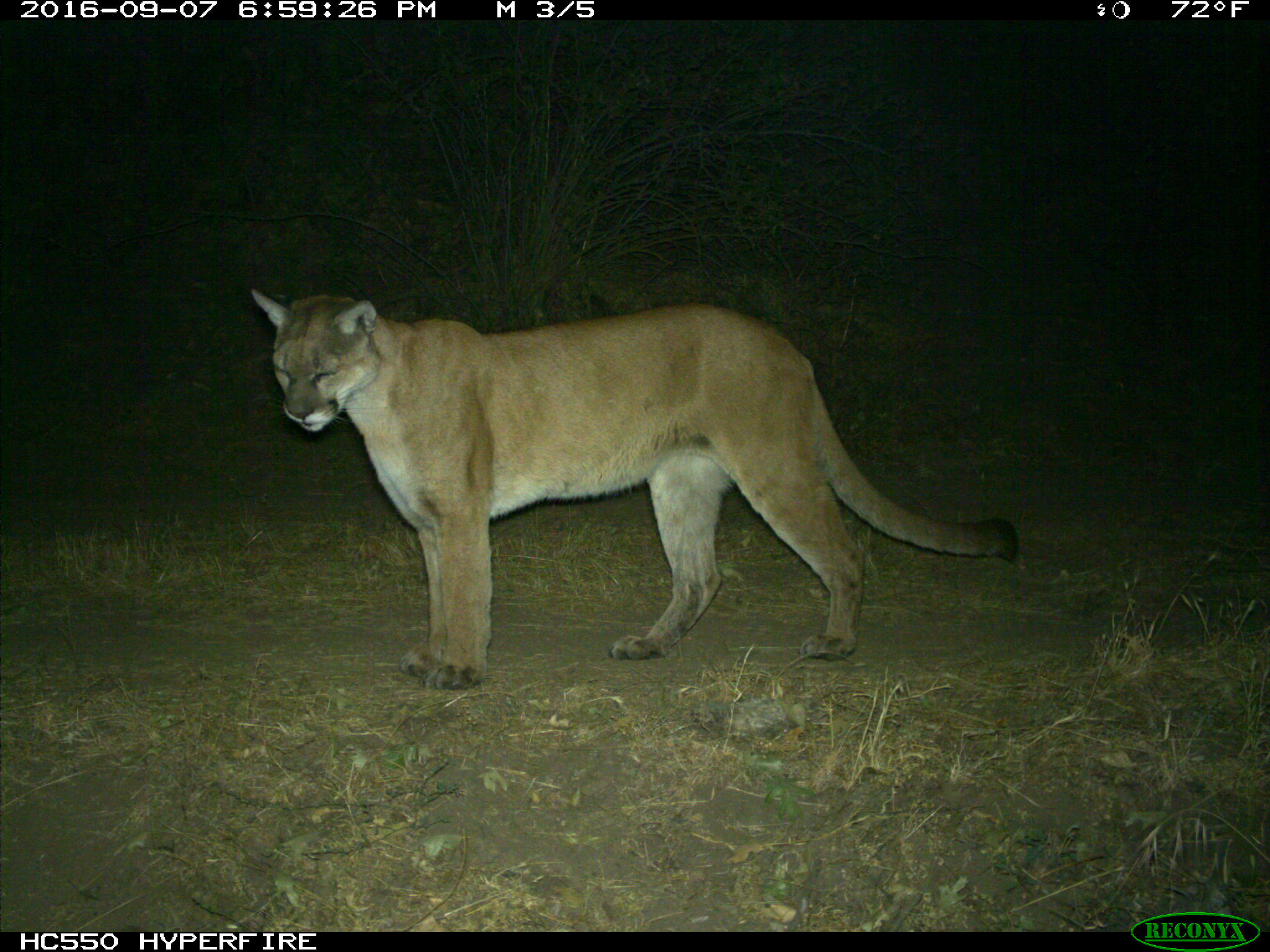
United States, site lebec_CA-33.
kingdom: Animalia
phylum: Chordata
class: Mammalia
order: Carnivora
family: Felidae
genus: Puma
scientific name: Puma concolor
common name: mountain lion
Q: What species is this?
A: Puma concolor (mountain lion).